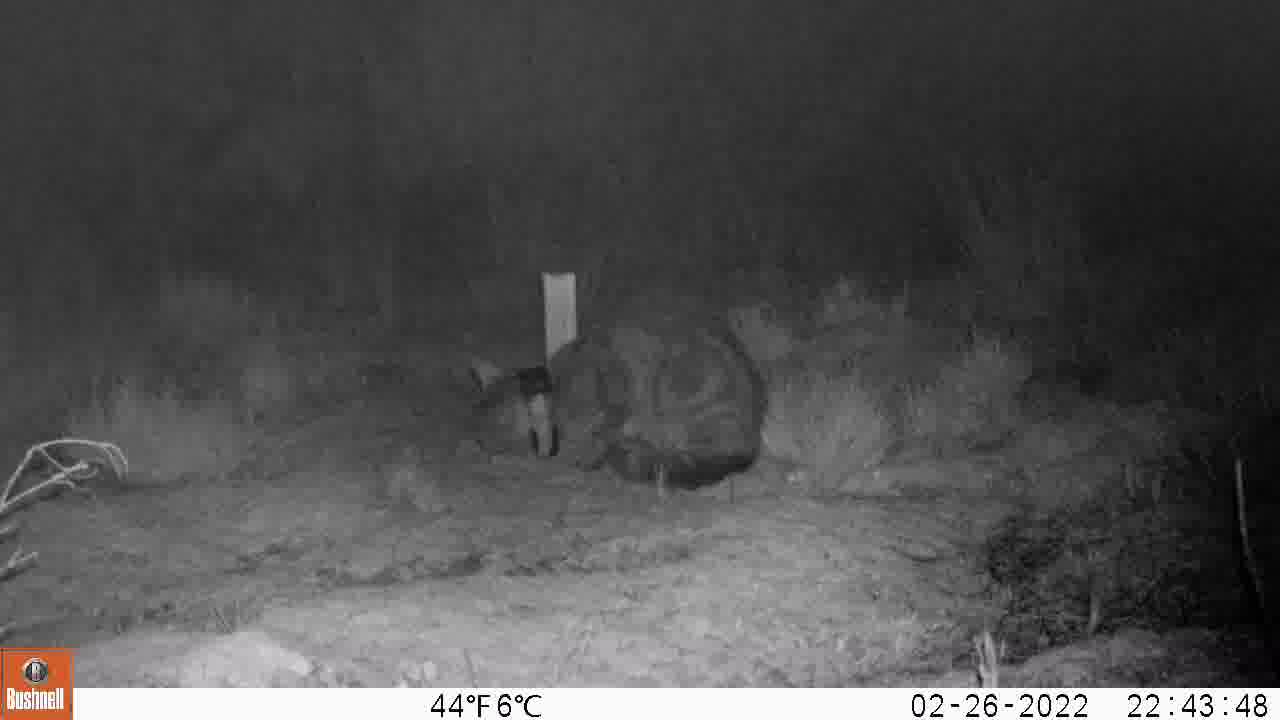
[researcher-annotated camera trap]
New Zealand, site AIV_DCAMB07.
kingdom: Animalia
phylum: Chordata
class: Mammalia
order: Carnivora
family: Felidae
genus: Felis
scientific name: Felis catus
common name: domestic cat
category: cat